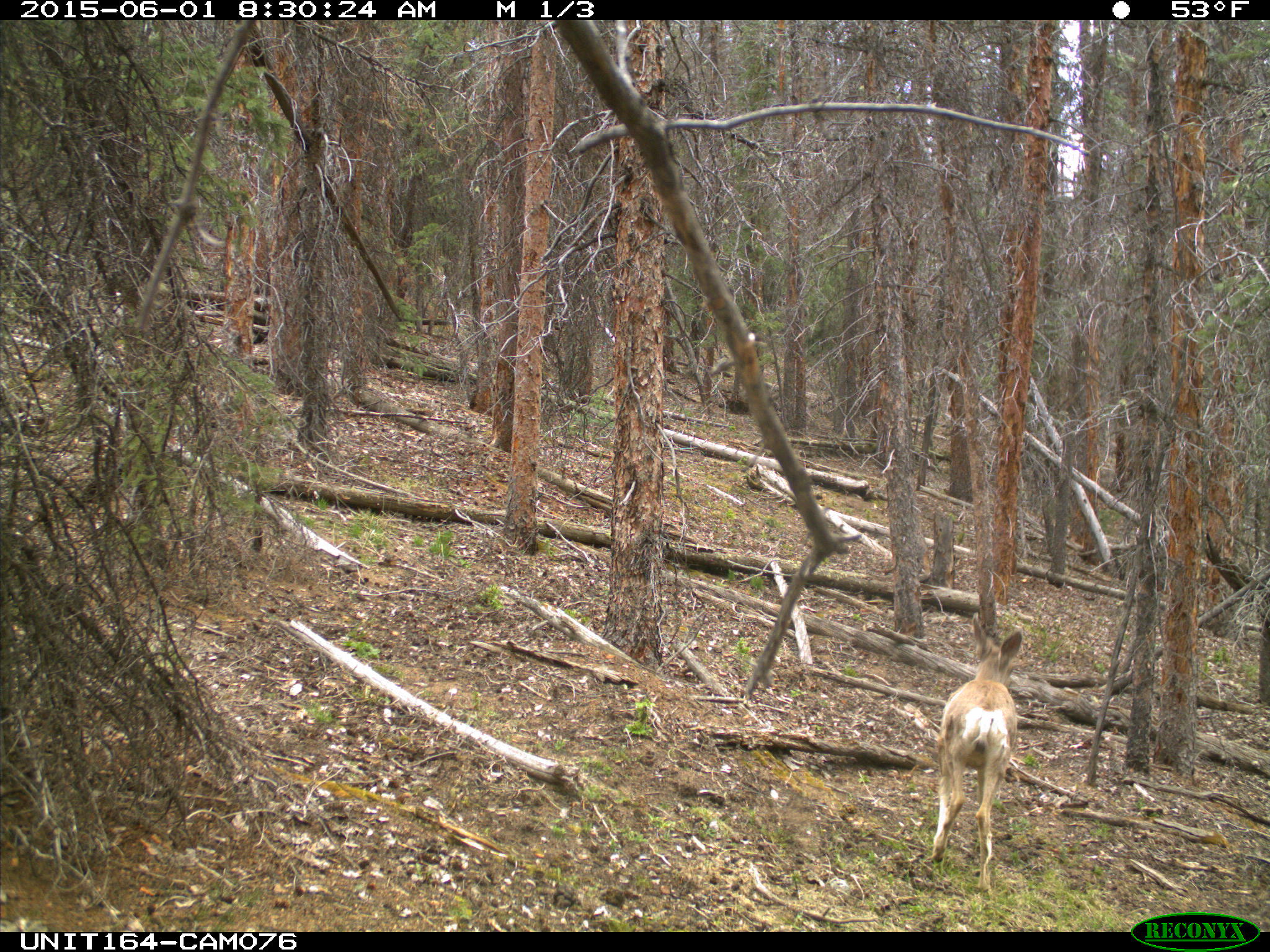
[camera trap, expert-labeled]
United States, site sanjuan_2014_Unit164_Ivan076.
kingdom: Animalia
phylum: Chordata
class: Mammalia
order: Artiodactyla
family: Cervidae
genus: Odocoileus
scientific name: Odocoileus hemionus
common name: mule deer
Odocoileus hemionus (mule deer).